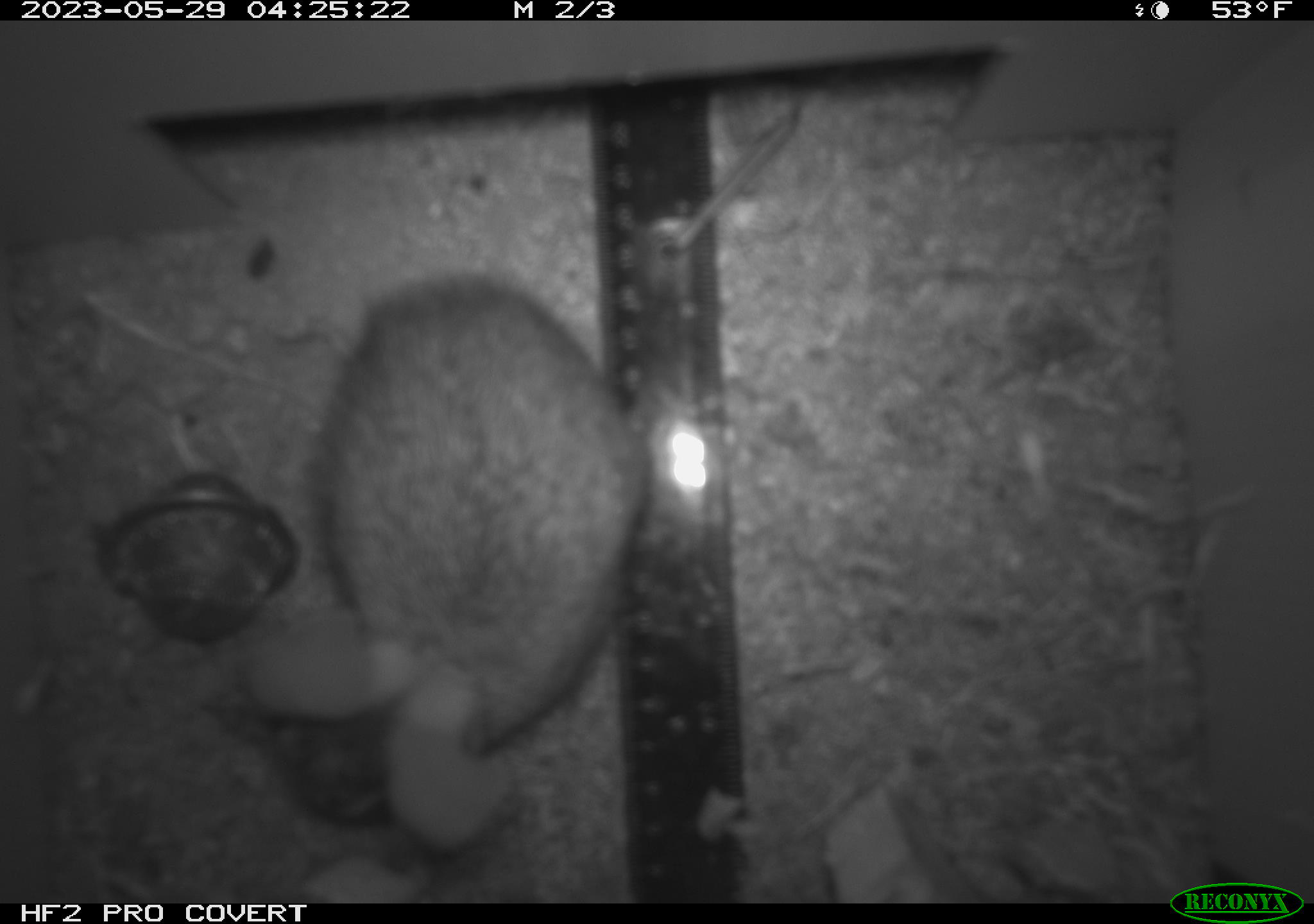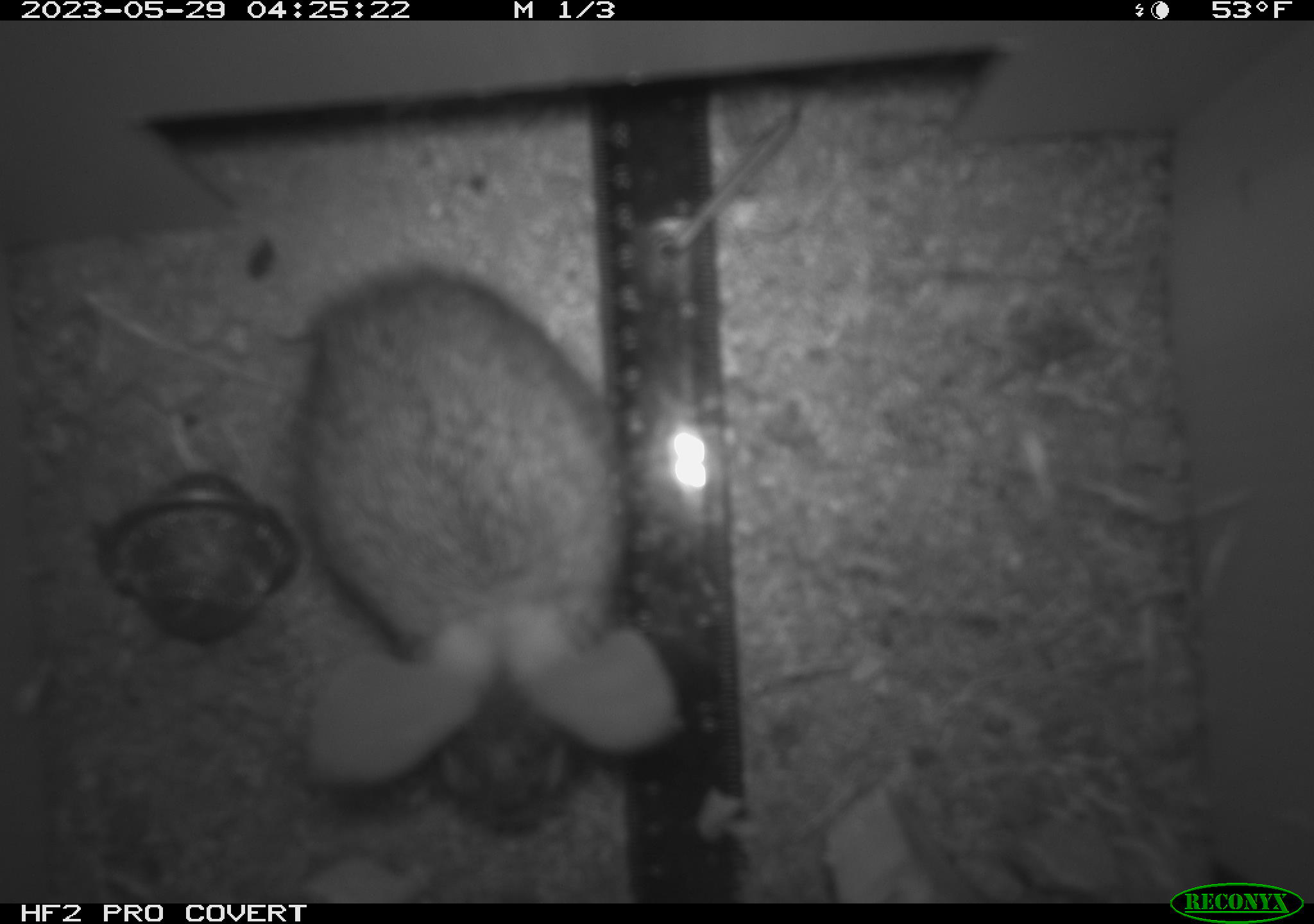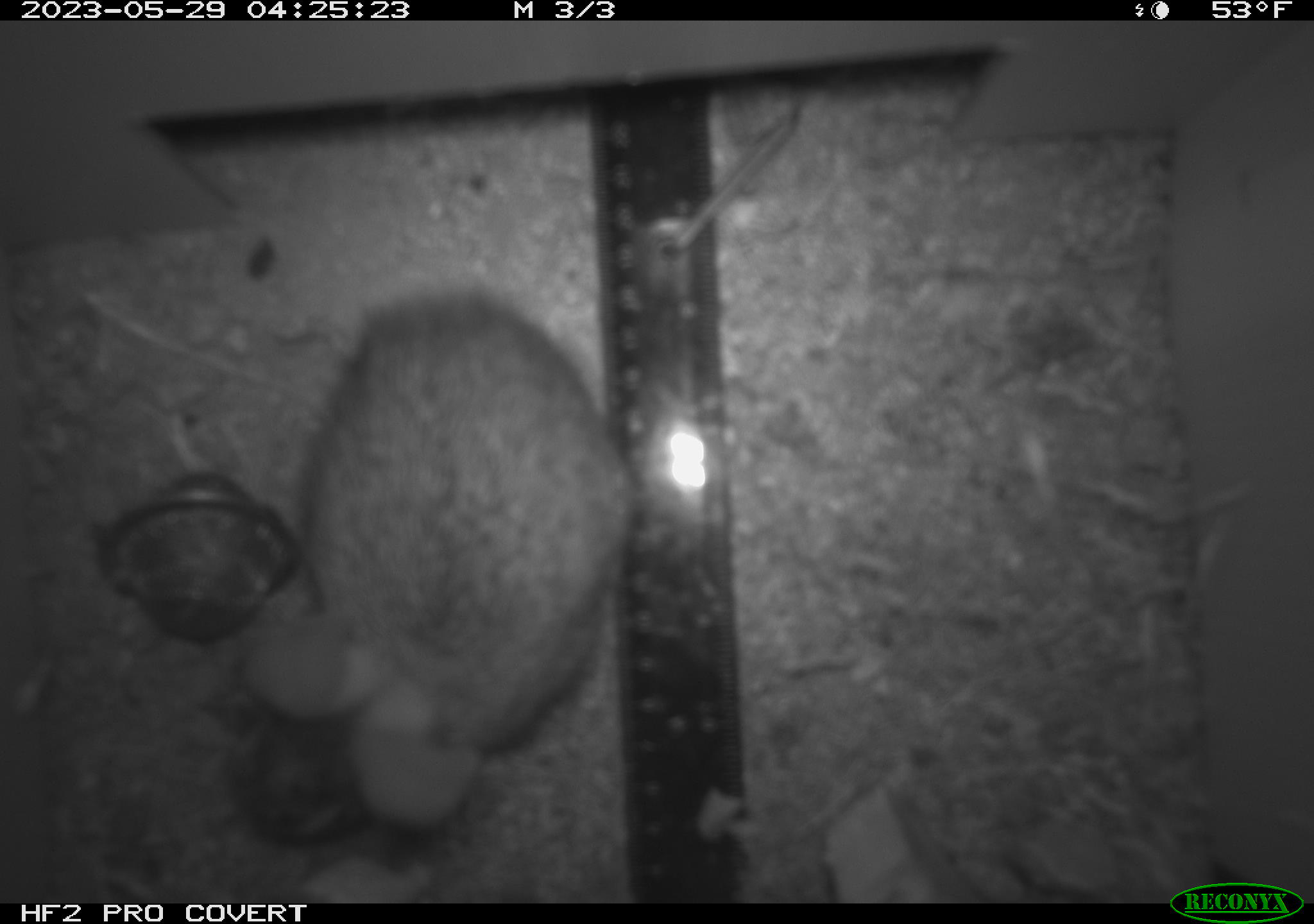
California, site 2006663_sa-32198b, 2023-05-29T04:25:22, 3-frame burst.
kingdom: Animalia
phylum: Chordata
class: Mammalia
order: Lagomorpha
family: Leporidae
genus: Lepus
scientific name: Lepus californicus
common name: black-tailed jackrabbit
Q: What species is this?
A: Black-tailed jackrabbit (Lepus californicus).